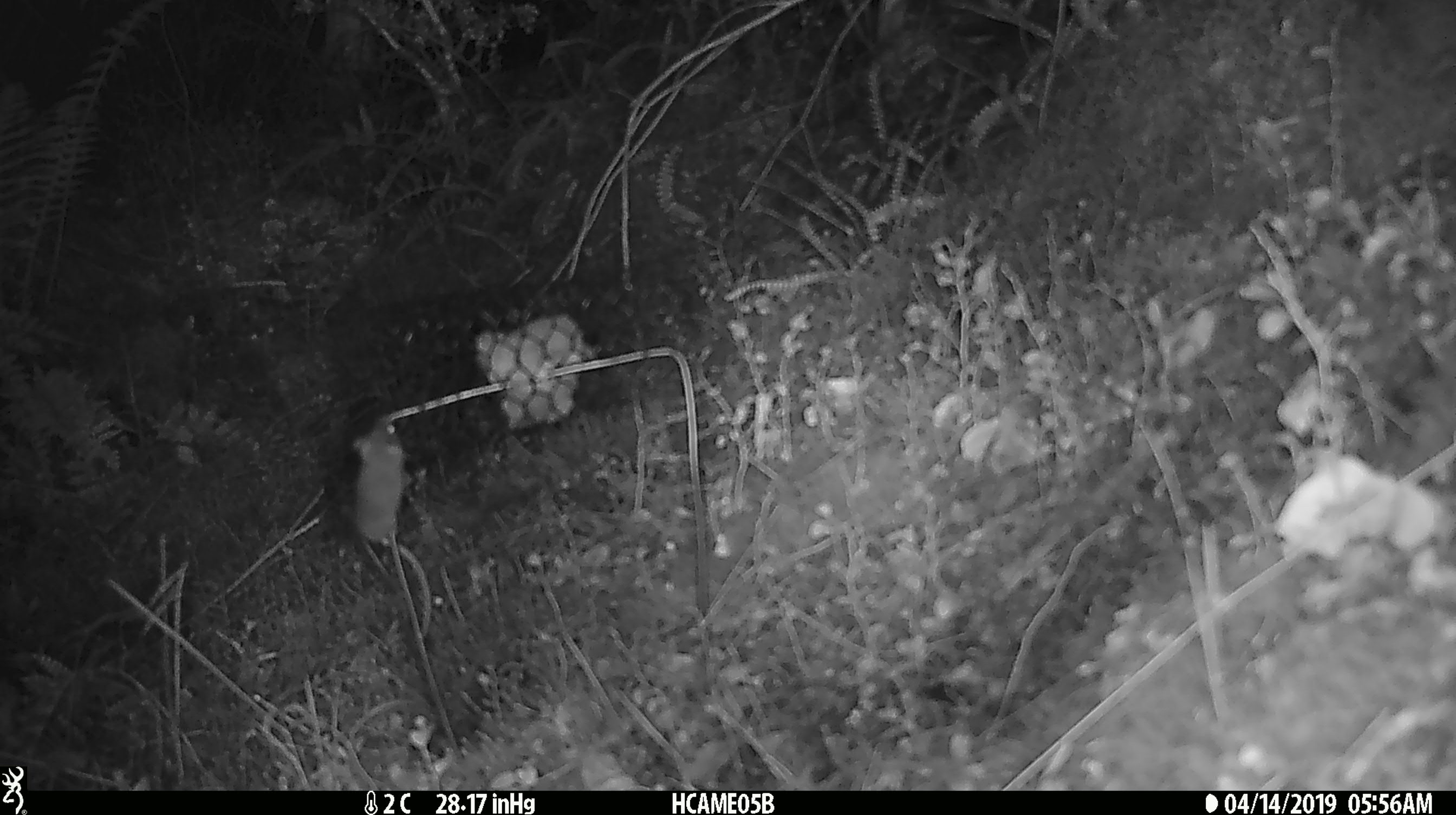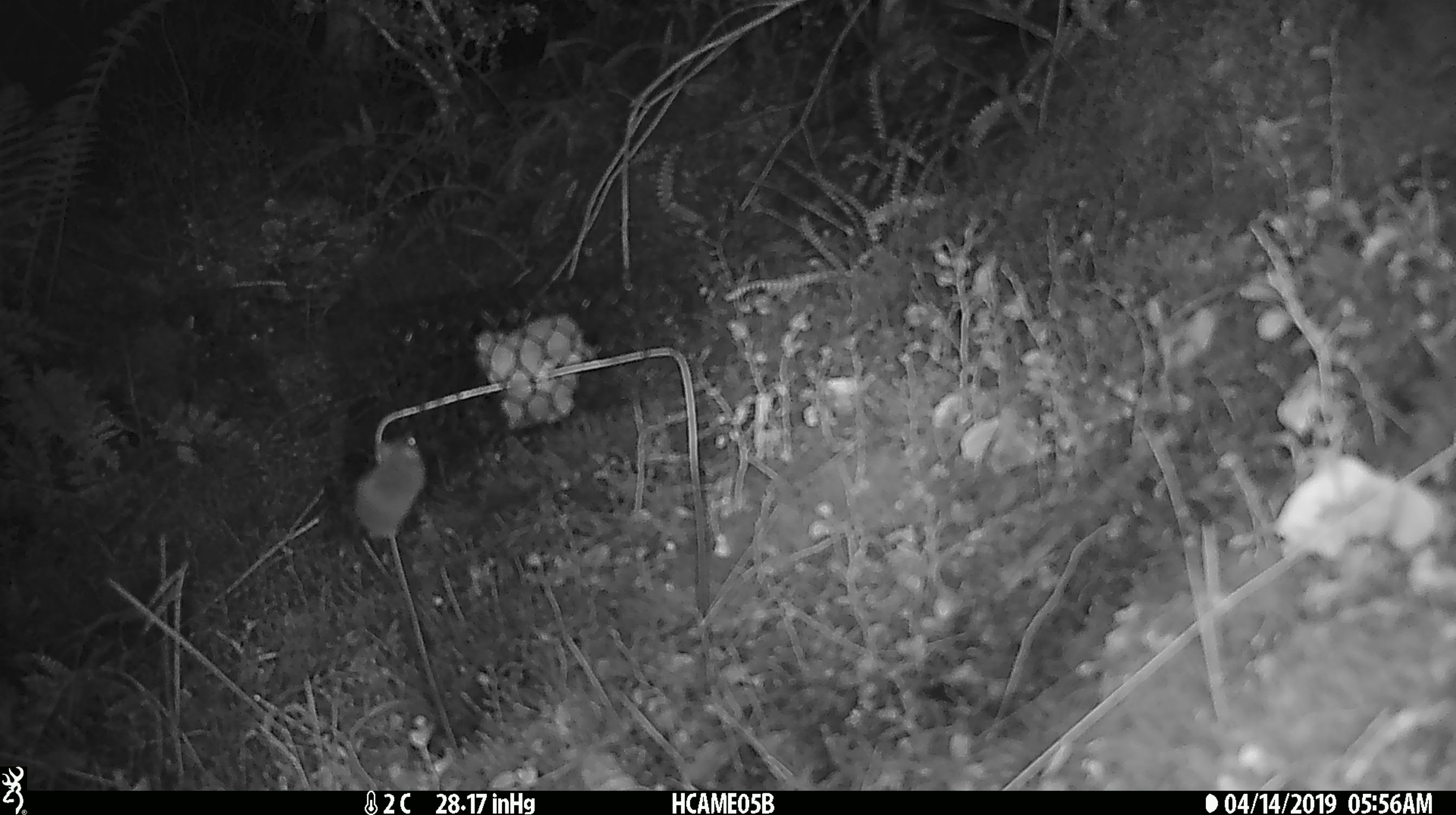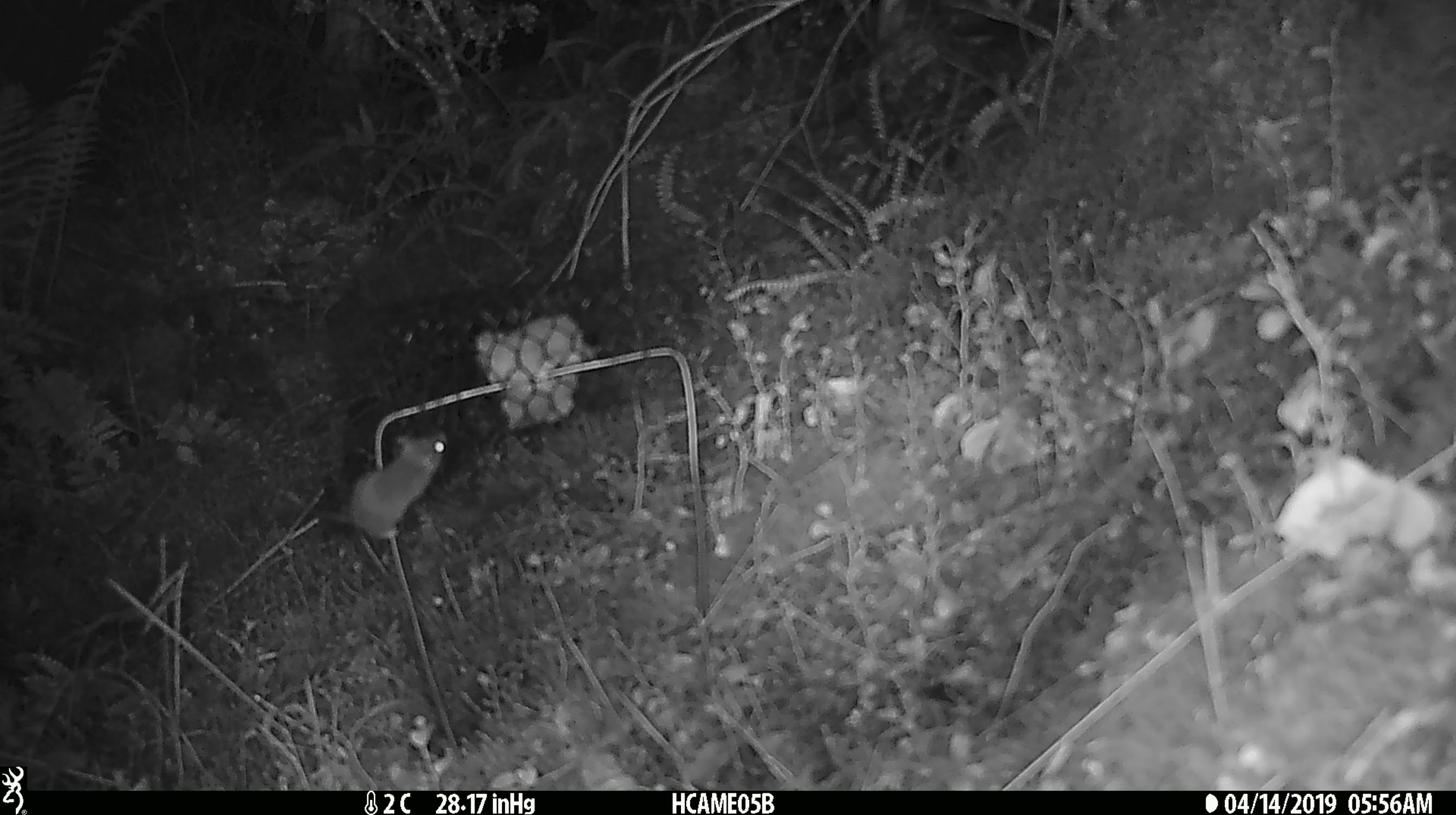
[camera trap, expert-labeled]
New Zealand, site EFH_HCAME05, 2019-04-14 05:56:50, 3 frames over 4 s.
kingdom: Animalia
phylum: Chordata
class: Mammalia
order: Rodentia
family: Muridae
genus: Mus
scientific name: Mus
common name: mouse